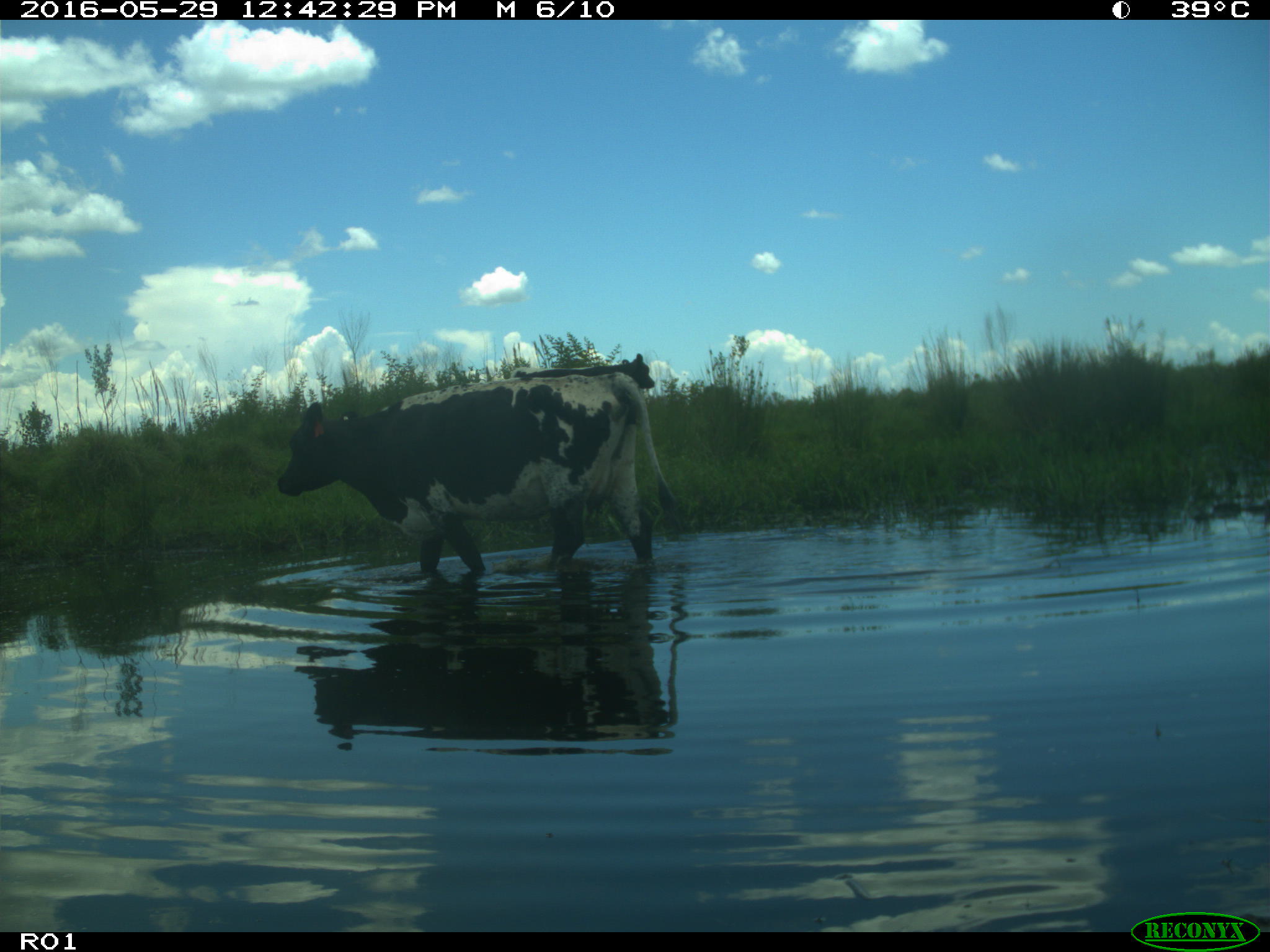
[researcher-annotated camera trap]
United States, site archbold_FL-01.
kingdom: Animalia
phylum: Chordata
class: Mammalia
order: Artiodactyla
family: Bovidae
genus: Bos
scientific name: Bos taurus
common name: domestic cow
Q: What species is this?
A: Bos taurus (domestic cow).